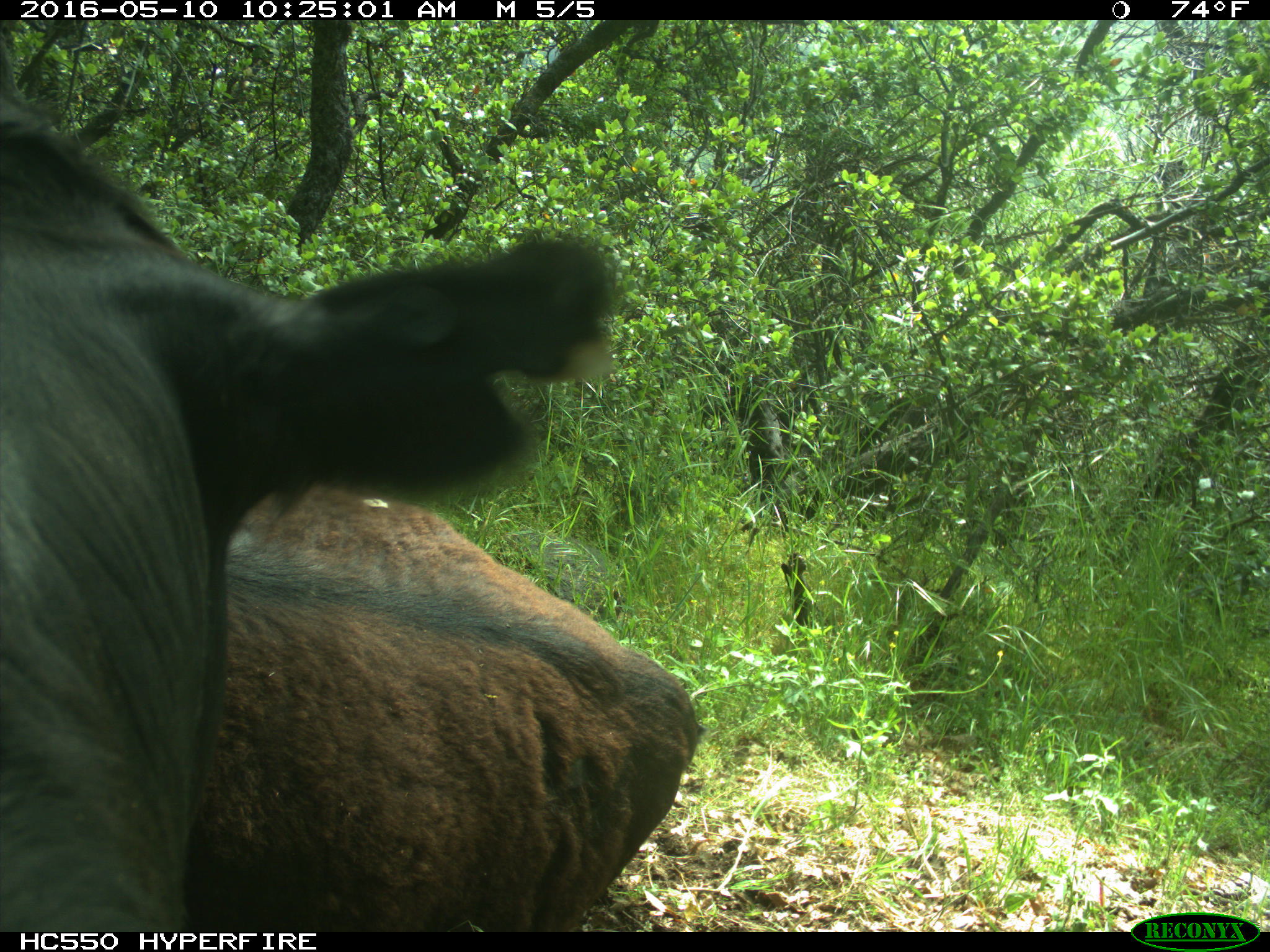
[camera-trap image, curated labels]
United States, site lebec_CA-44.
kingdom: Animalia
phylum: Chordata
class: Mammalia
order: Artiodactyla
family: Bovidae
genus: Bos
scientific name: Bos taurus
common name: domestic cow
Bos taurus (domestic cow).